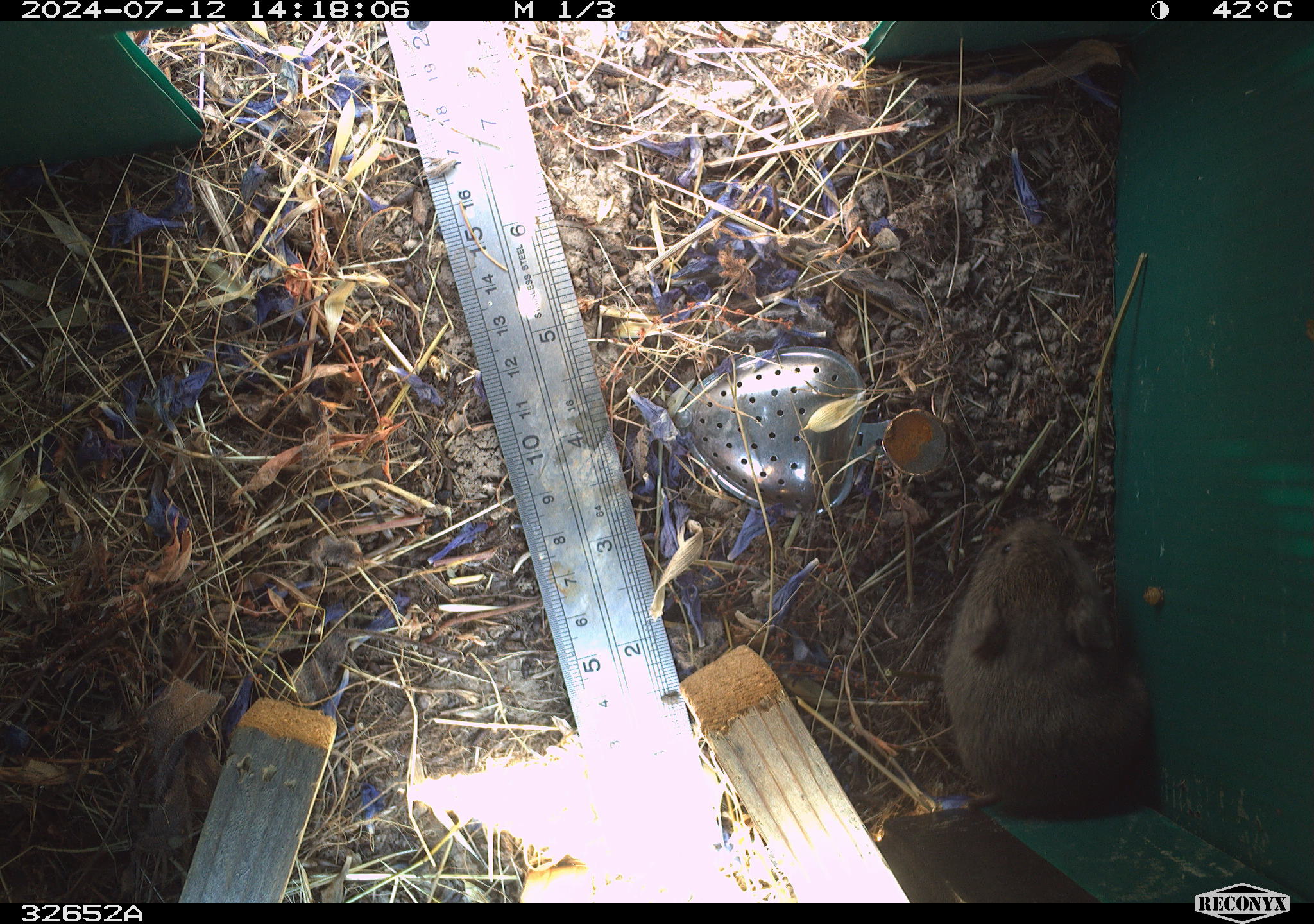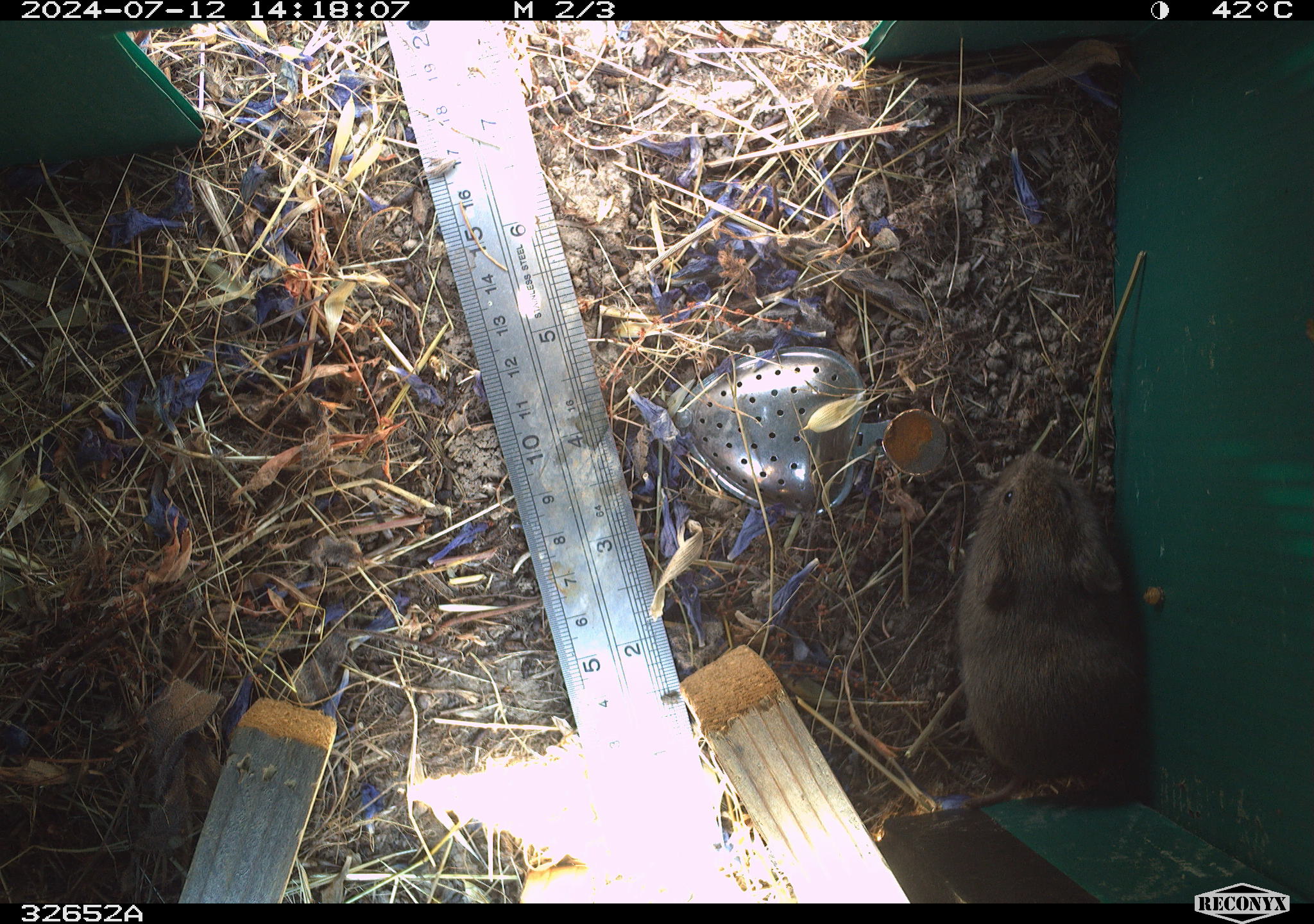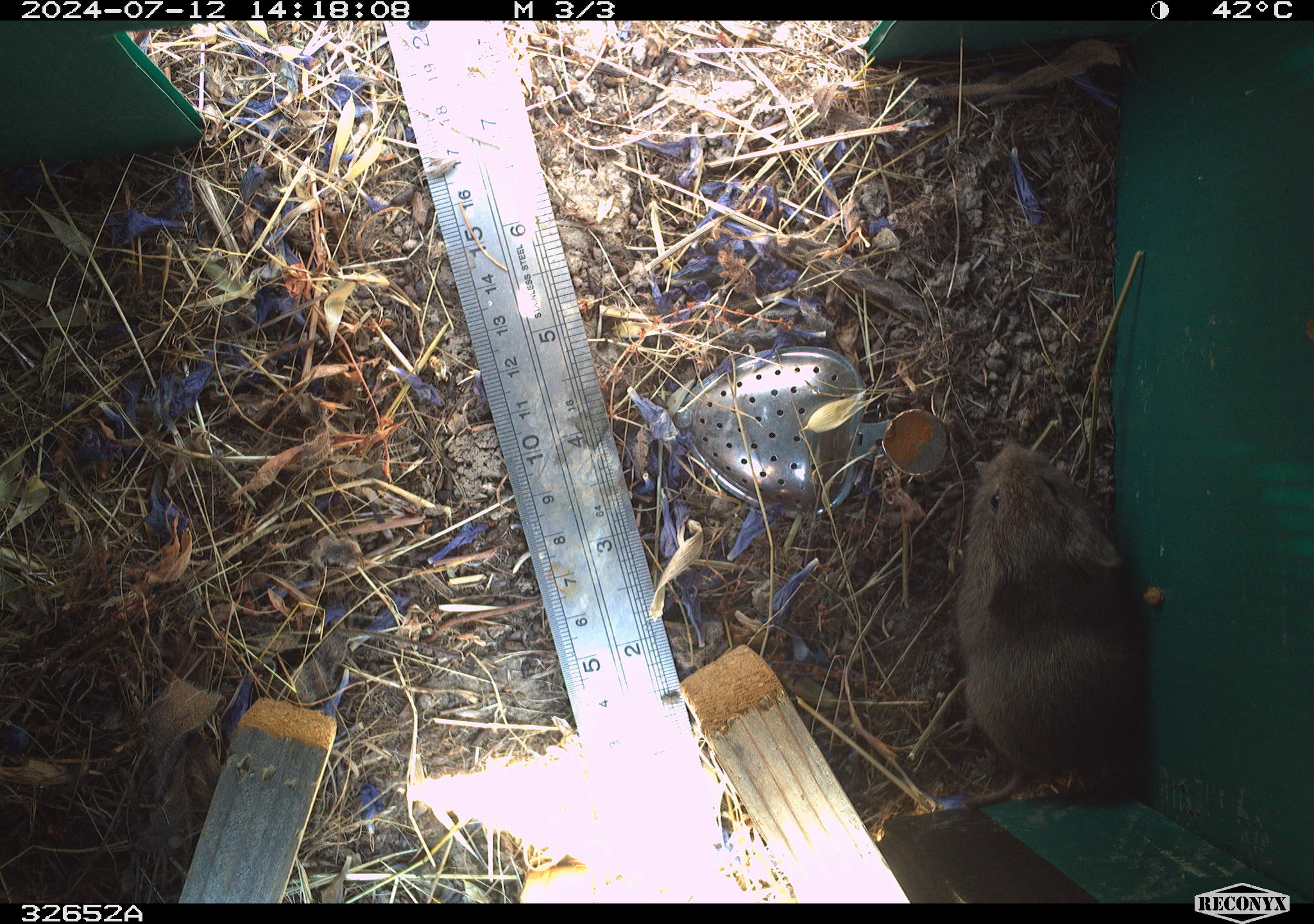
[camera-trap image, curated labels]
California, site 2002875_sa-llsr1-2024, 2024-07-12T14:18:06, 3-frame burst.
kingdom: Animalia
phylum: Chordata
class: Mammalia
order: Rodentia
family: Cricetidae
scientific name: Arvicolinae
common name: voles, lemmings, and muskrats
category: arvicolinae subfamily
Arvicolinae subfamily (voles, lemmings, and muskrats) (Arvicolinae).